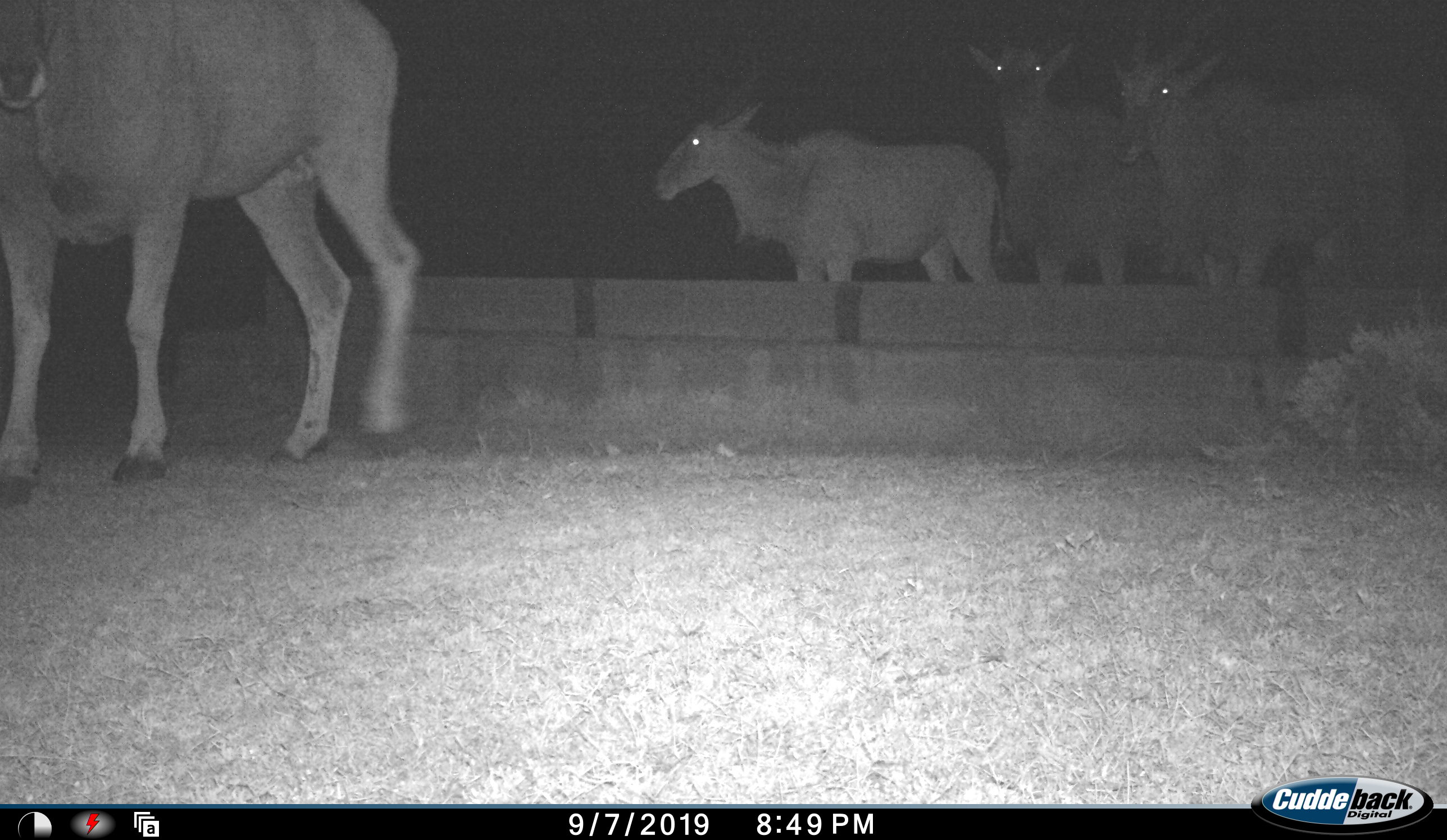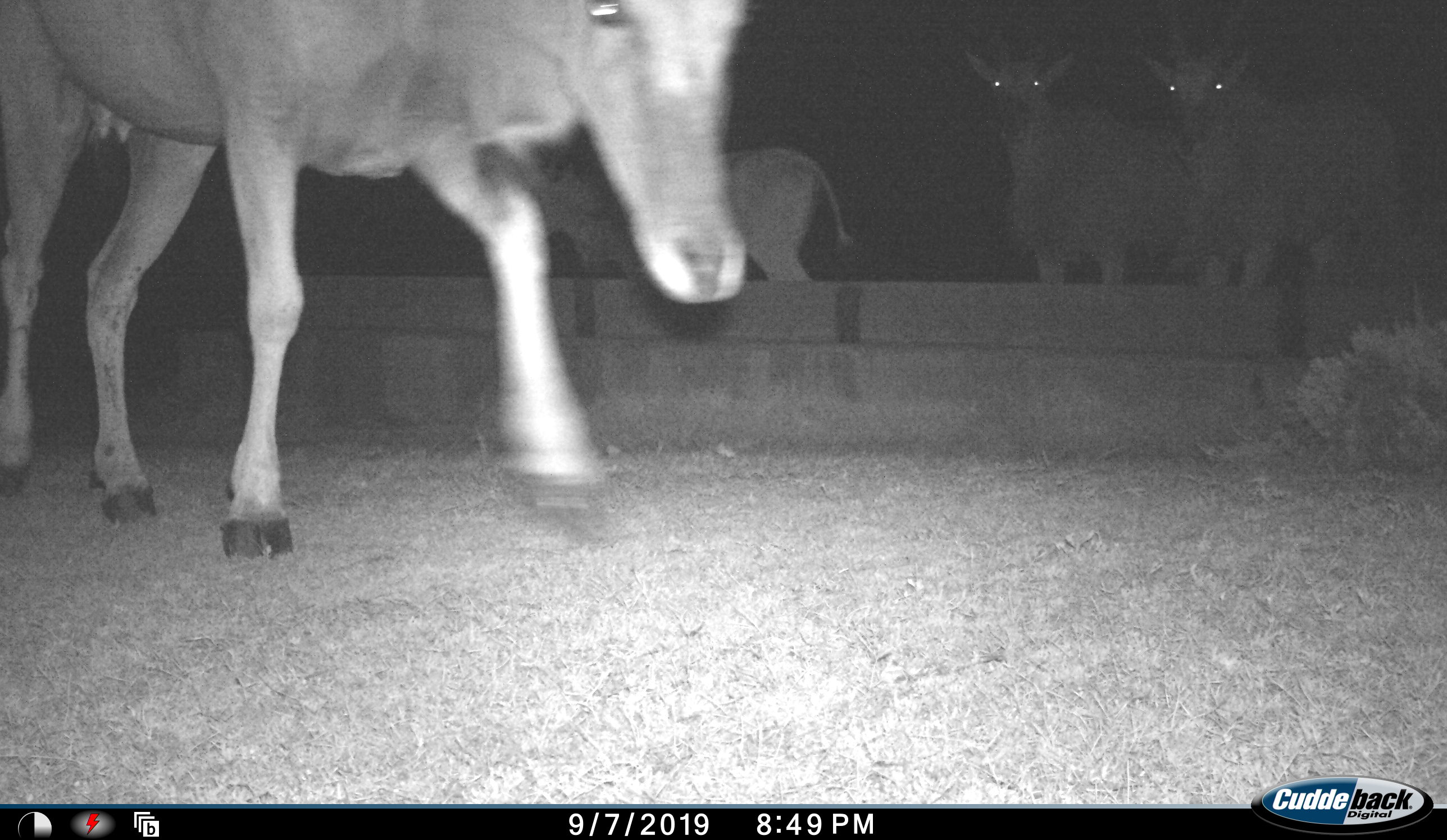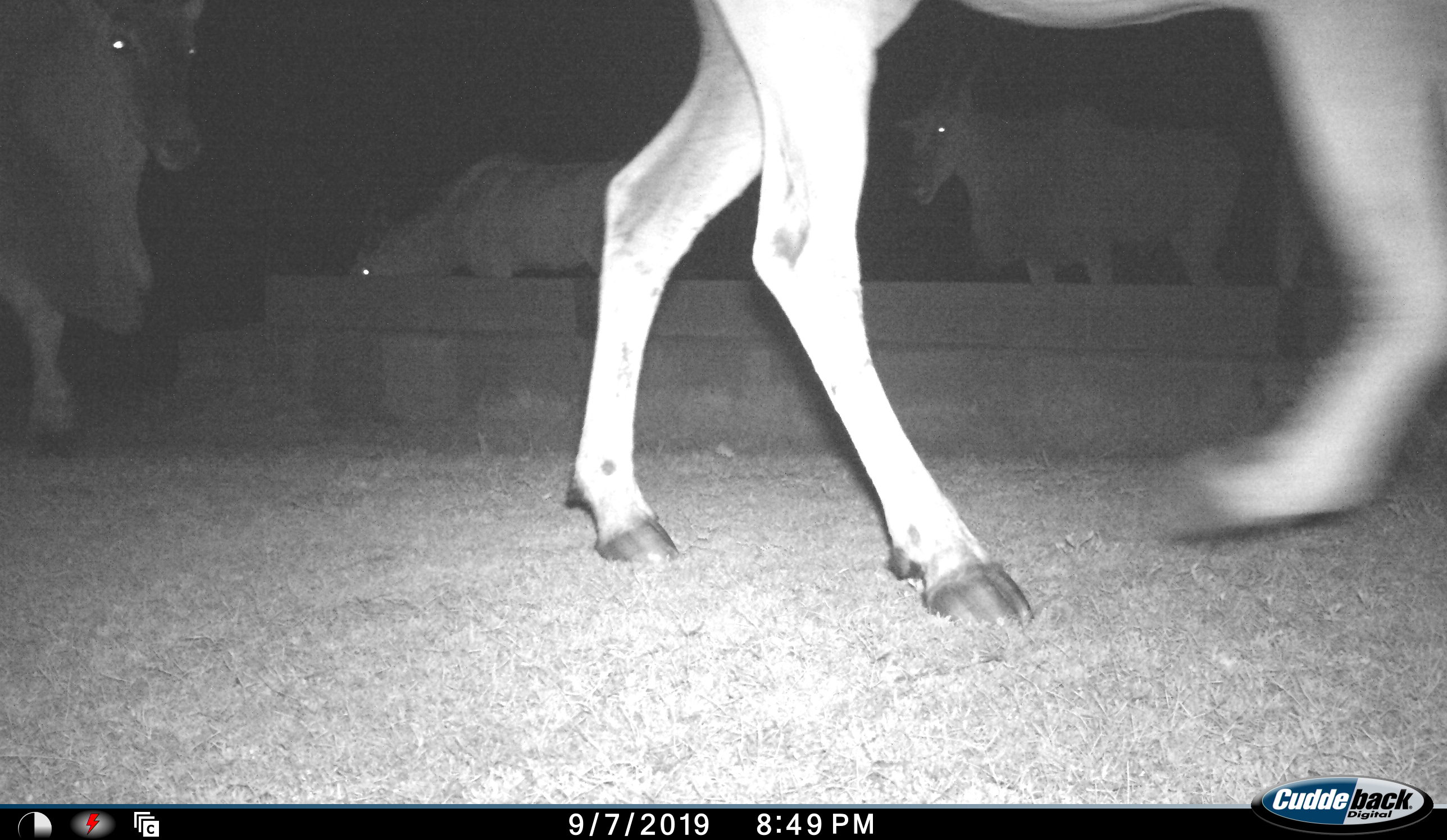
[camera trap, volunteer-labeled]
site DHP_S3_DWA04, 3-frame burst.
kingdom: Animalia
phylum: Chordata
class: Mammalia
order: Artiodactyla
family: Bovidae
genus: Tragelaphus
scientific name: Tragelaphus oryx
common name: eland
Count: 5.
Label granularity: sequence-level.